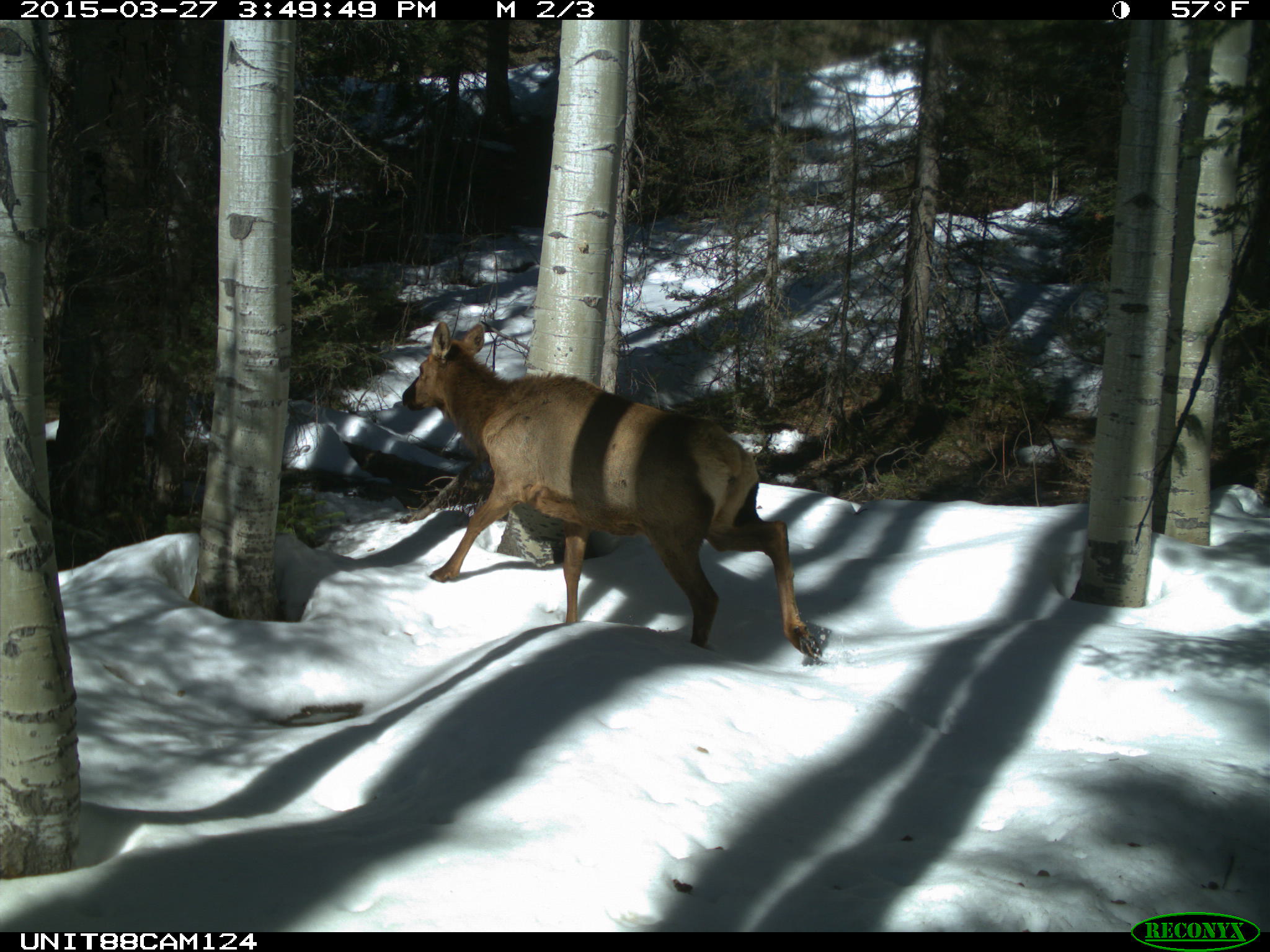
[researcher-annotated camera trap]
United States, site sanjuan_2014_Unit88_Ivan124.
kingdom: Animalia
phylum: Chordata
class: Mammalia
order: Artiodactyla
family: Cervidae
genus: Cervus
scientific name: Cervus elaphus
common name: red deer